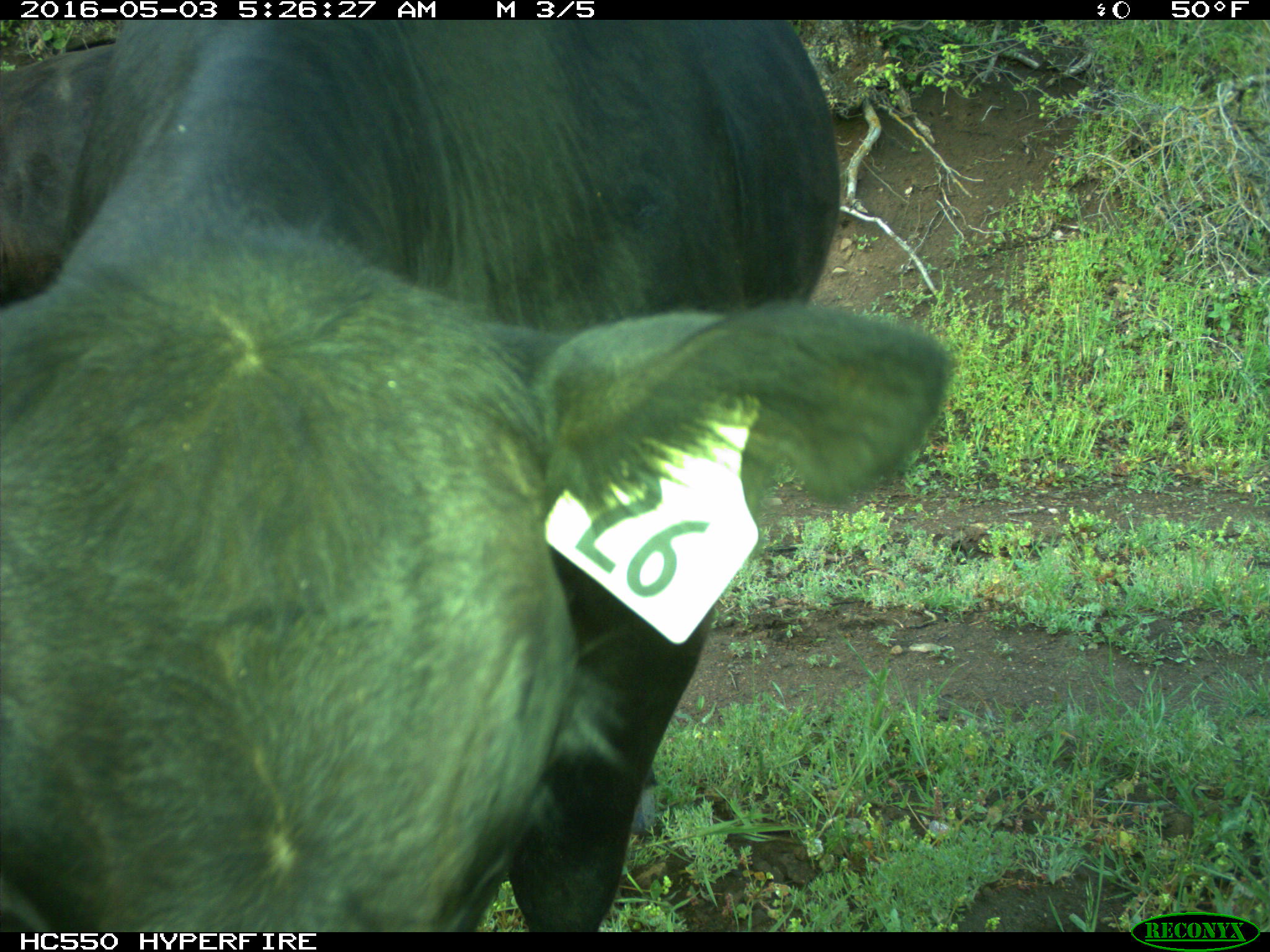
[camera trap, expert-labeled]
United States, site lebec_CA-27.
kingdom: Animalia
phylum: Chordata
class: Mammalia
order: Artiodactyla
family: Bovidae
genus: Bos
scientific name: Bos taurus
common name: domestic cow